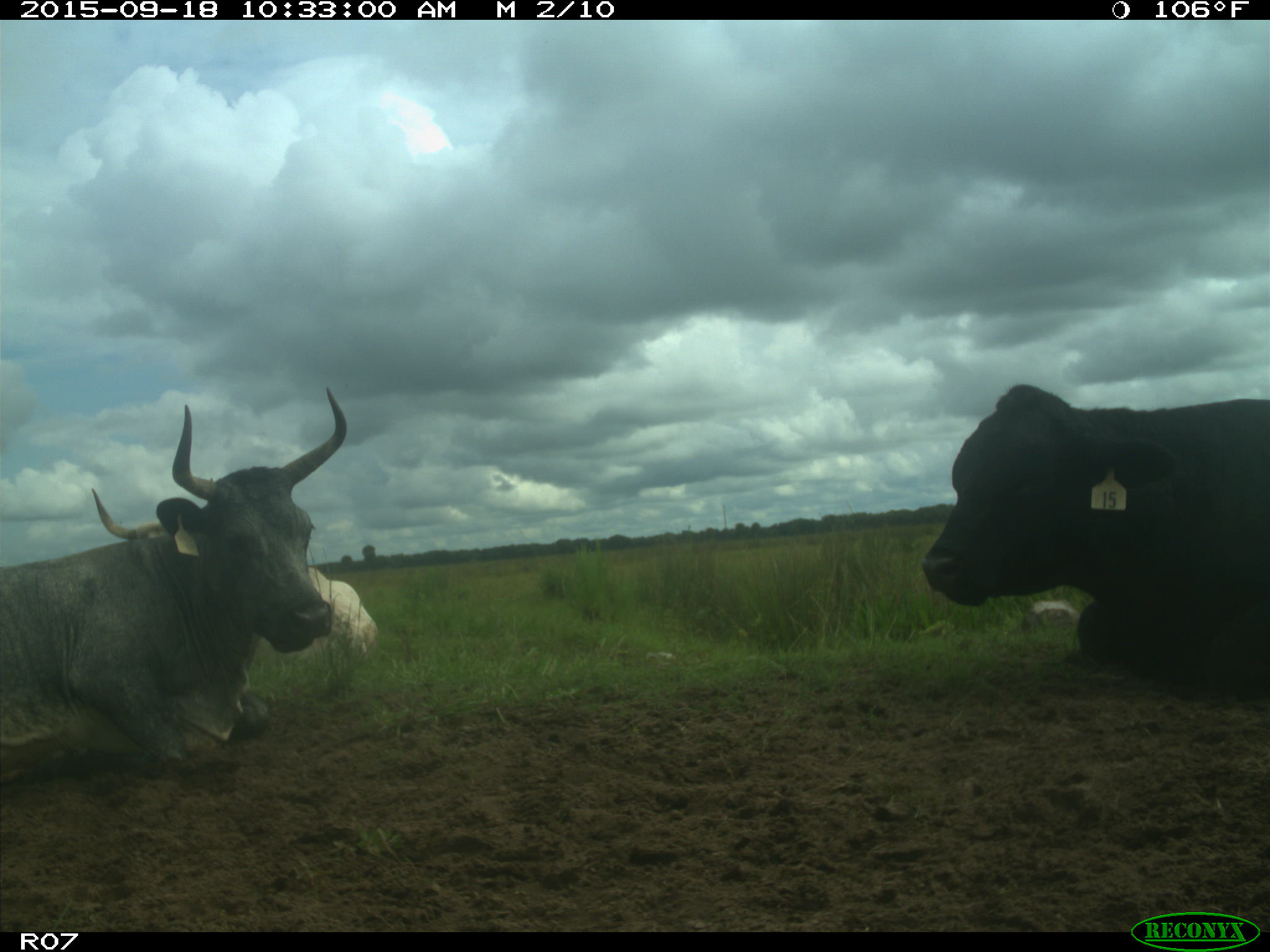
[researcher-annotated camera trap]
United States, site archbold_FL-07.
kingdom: Animalia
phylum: Chordata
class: Mammalia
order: Artiodactyla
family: Bovidae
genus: Bos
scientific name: Bos taurus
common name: domestic cow